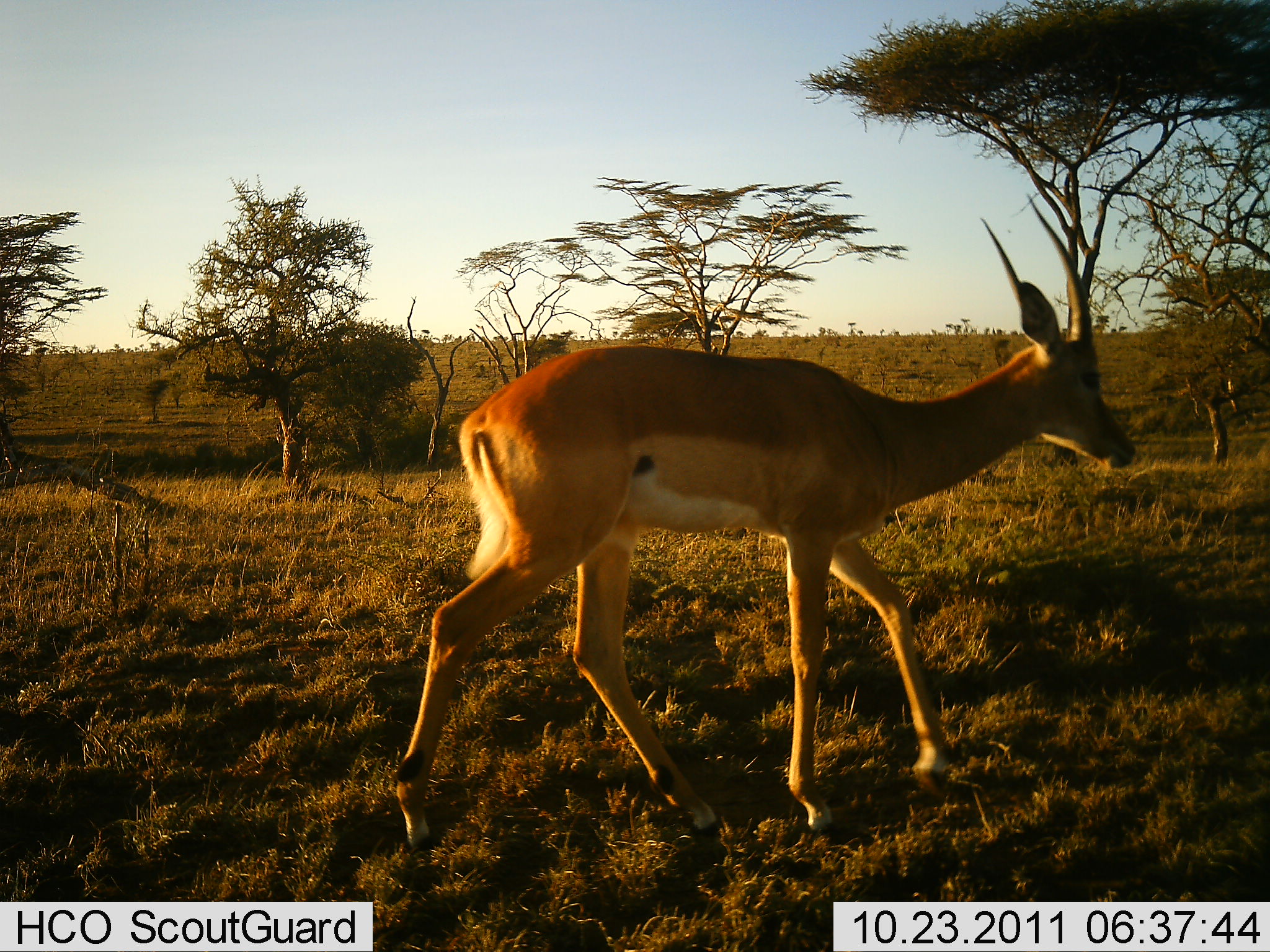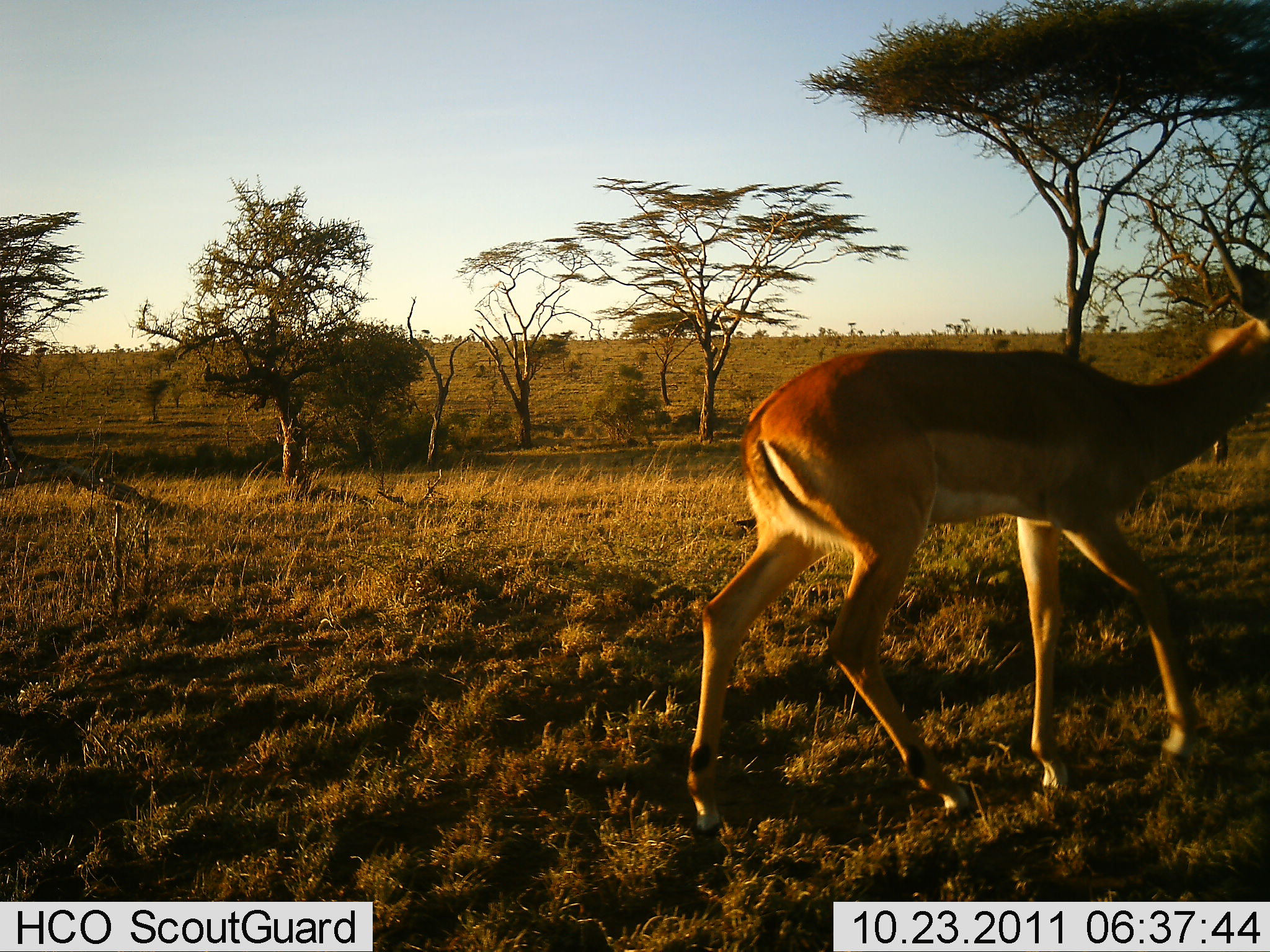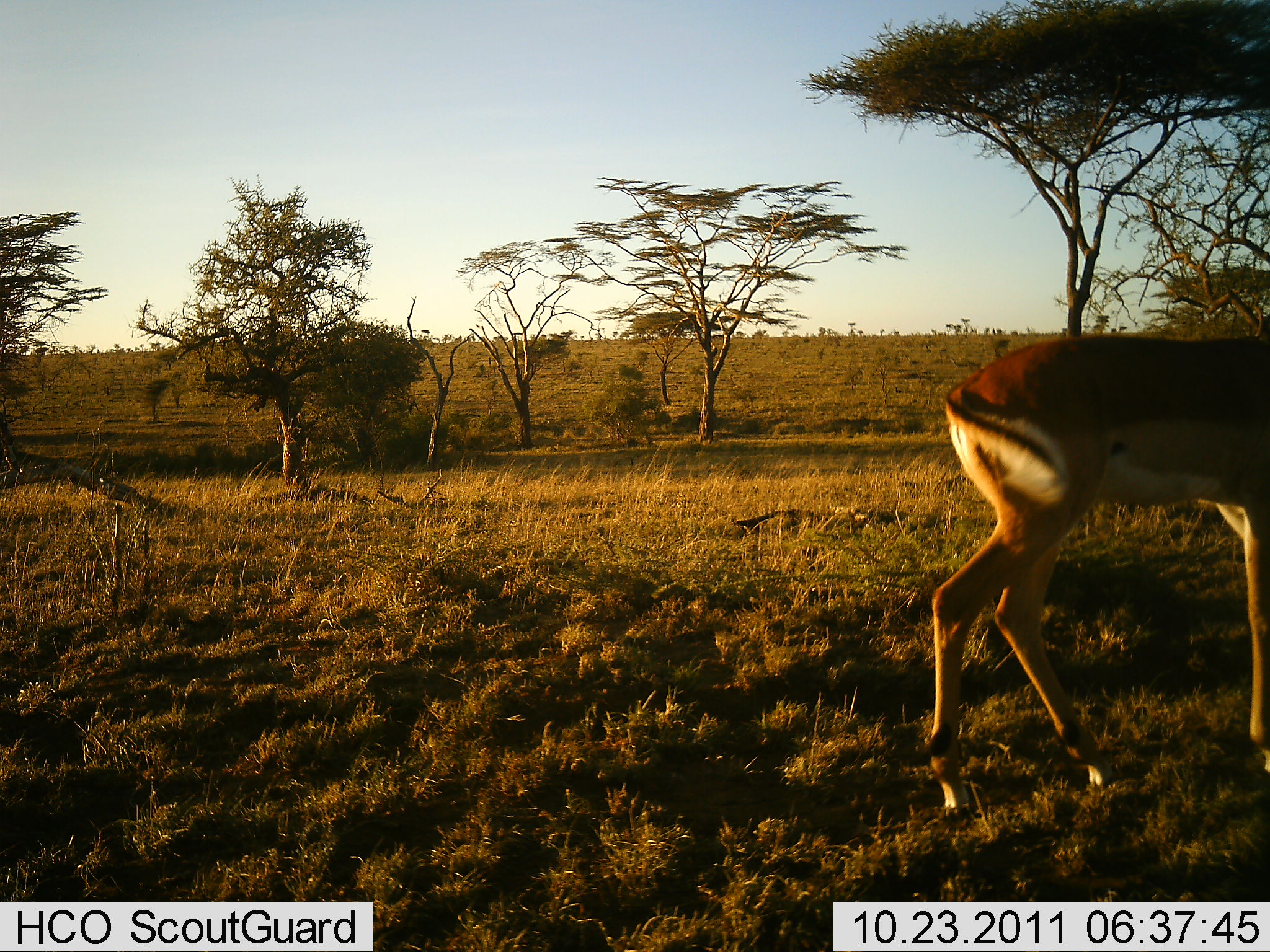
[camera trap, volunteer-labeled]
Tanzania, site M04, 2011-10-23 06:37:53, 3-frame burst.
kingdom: Animalia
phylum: Chordata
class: Mammalia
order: Artiodactyla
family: Bovidae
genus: Nanger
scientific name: Nanger granti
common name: grant's gazelle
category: gazellegrants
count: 1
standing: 18%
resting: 0%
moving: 91%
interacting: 0%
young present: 9%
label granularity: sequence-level